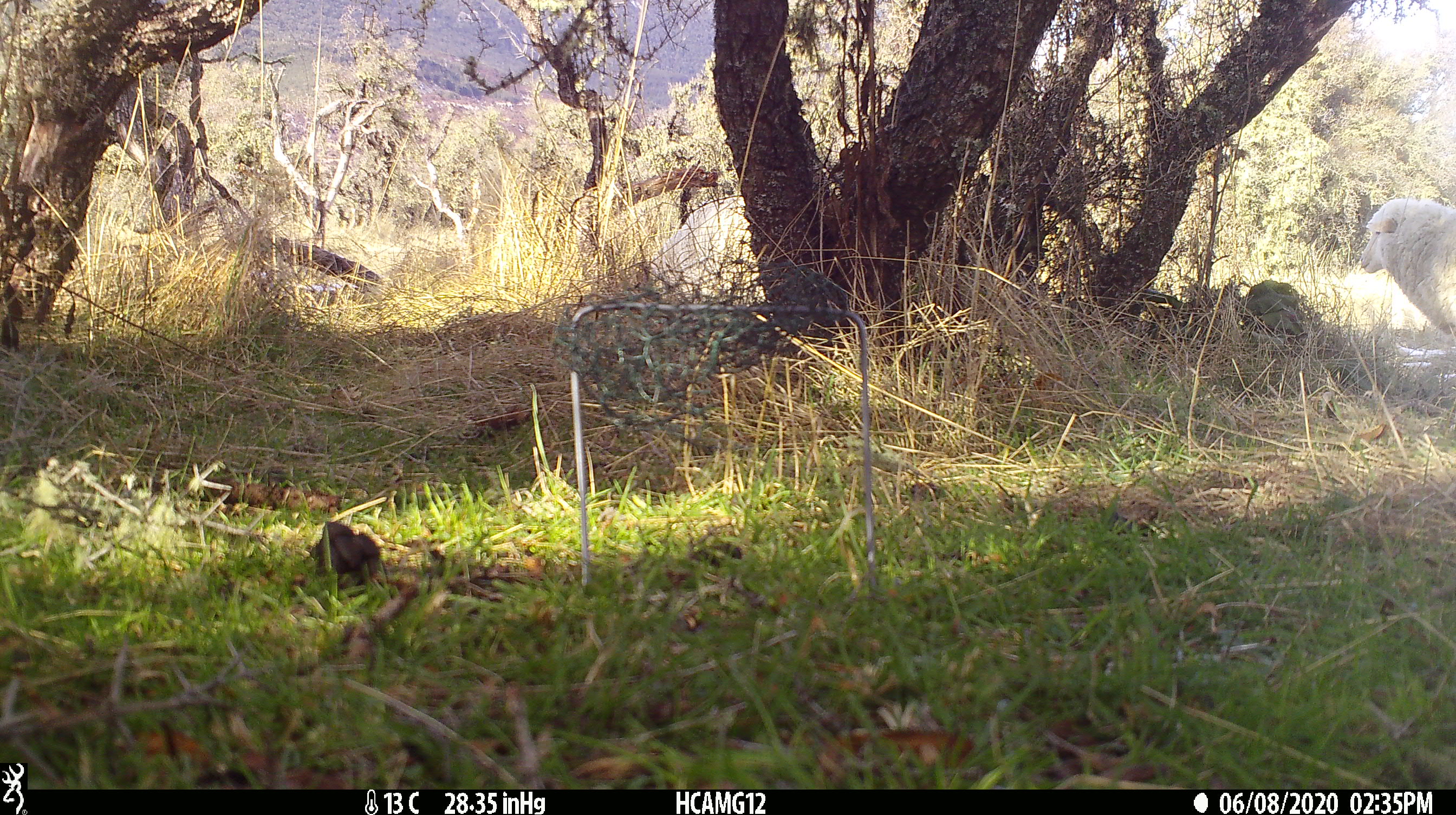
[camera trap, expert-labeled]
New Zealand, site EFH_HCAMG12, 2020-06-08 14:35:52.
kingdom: Animalia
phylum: Chordata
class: Mammalia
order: Artiodactyla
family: Bovidae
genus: Ovis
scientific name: Ovis aries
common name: domestic sheep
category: sheep